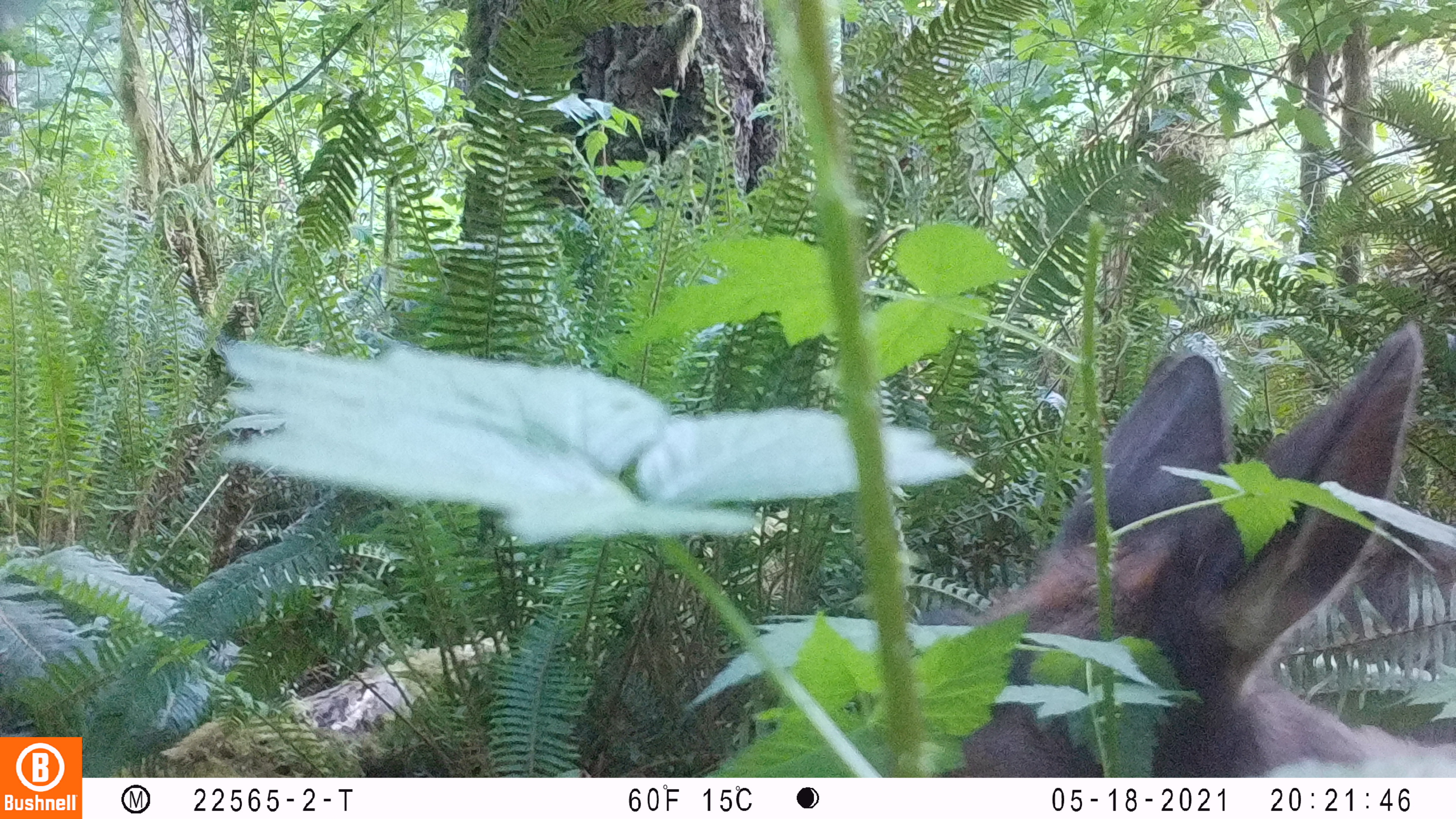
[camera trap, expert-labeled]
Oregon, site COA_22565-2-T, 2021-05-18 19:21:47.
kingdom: Animalia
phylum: Chordata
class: Mammalia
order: Artiodactyla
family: Cervidae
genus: Cervus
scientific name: Cervus canadensis roosevelti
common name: roosevelt elk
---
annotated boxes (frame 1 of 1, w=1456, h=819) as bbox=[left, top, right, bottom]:
roosevelt elk: bbox=[930, 318, 1450, 766]